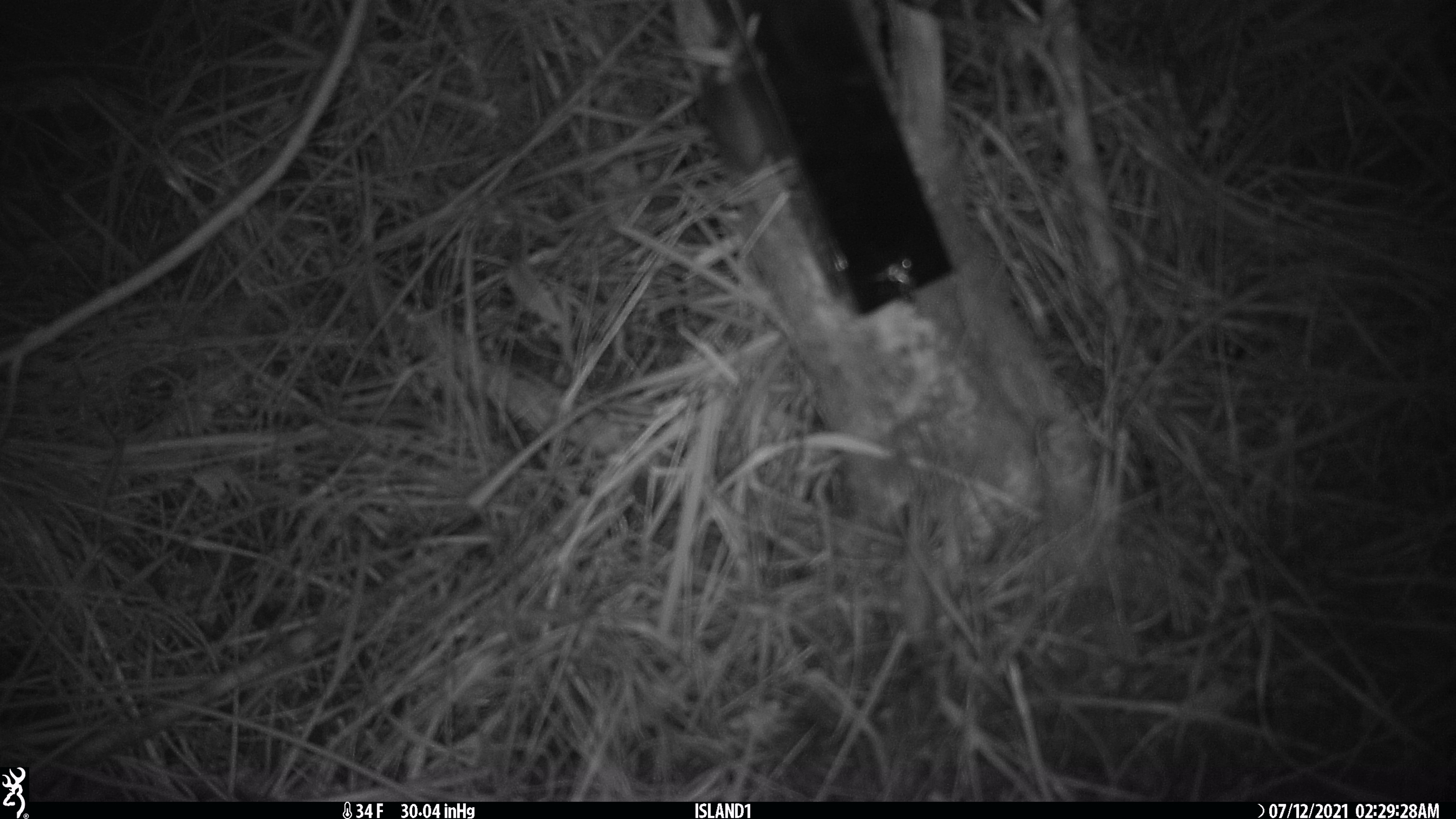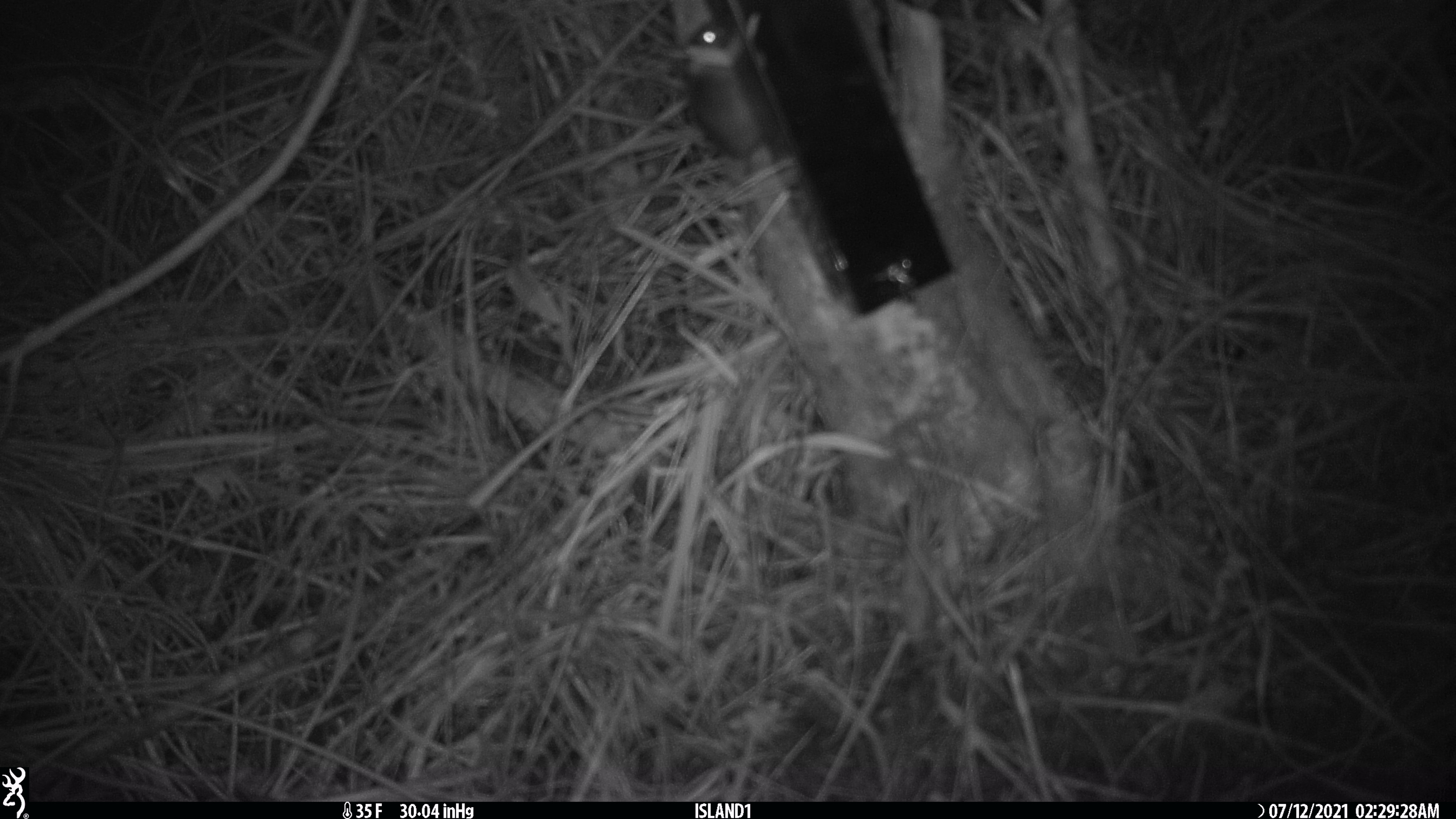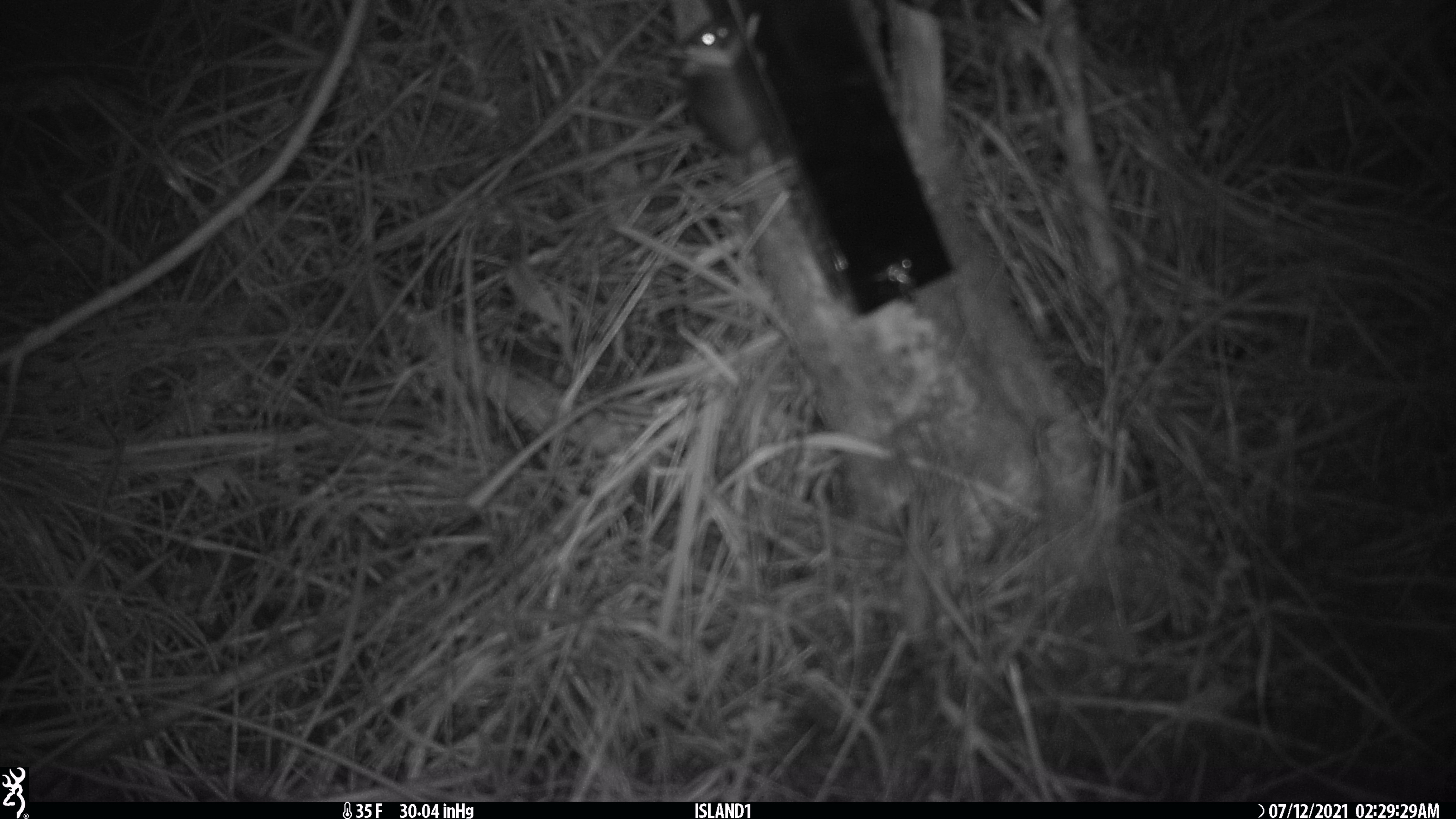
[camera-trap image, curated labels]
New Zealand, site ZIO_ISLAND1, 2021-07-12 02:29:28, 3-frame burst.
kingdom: Animalia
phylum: Chordata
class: Mammalia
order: Rodentia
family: Muridae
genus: Mus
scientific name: Mus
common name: mouse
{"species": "mouse (Mus)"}